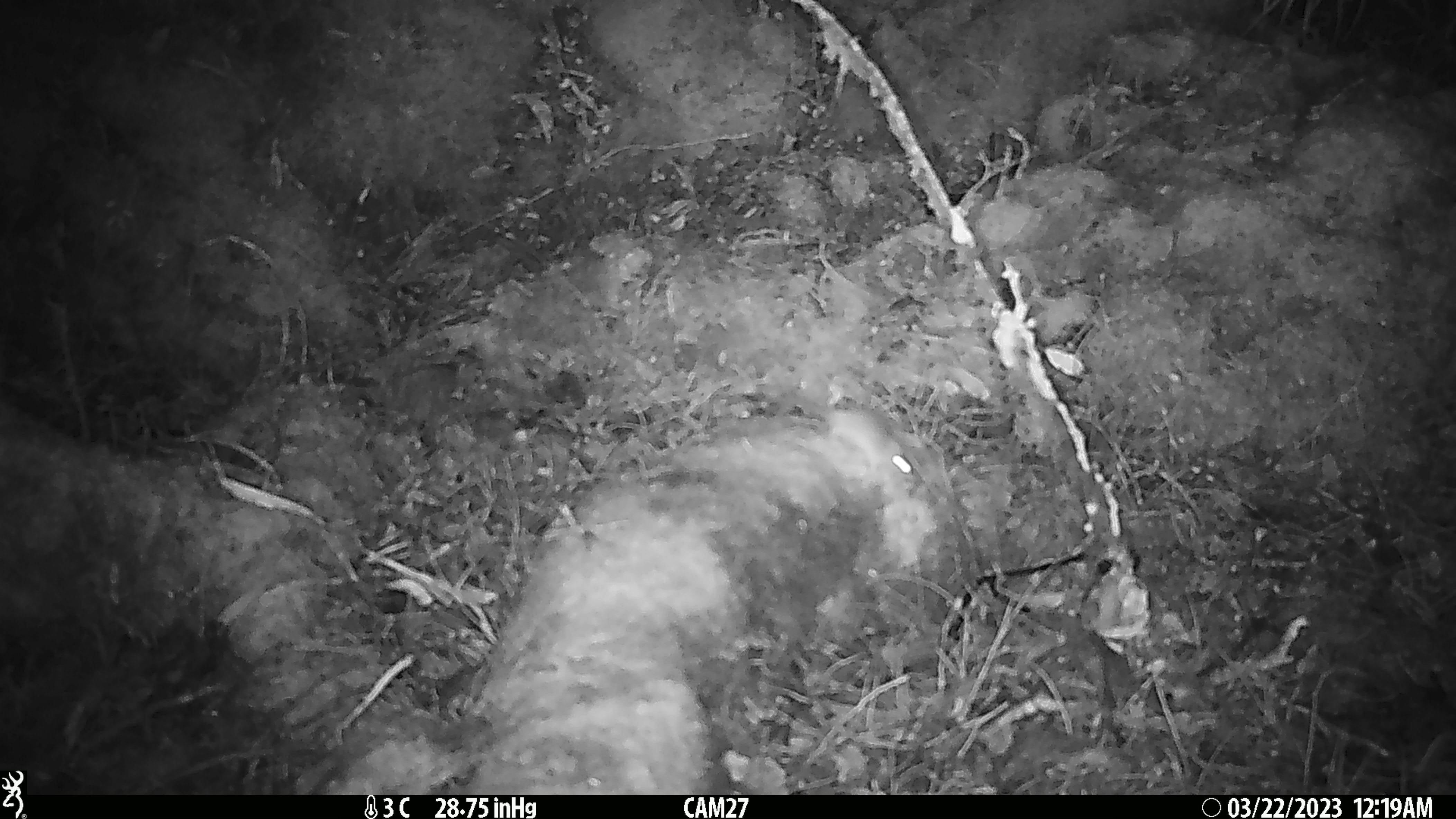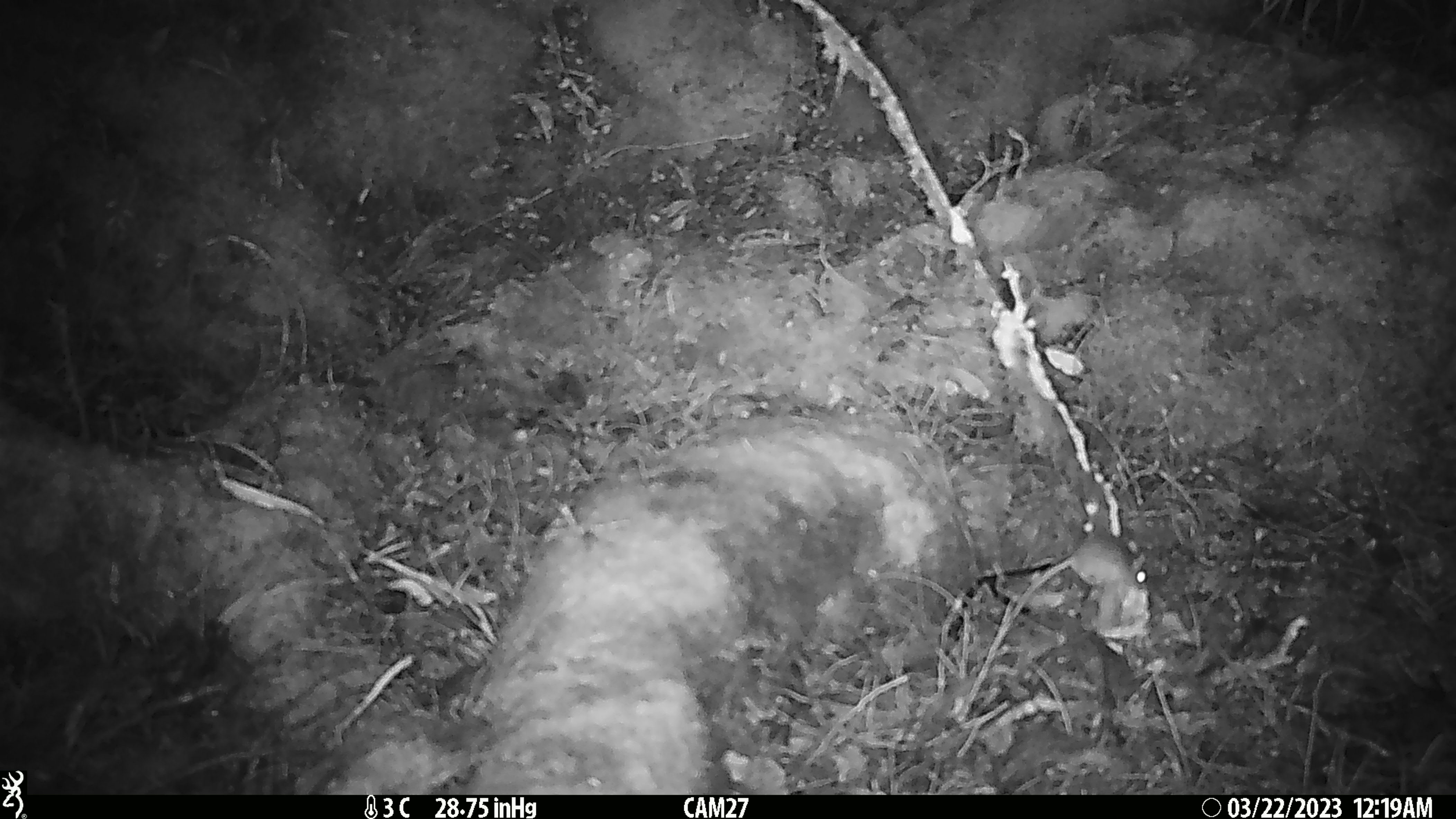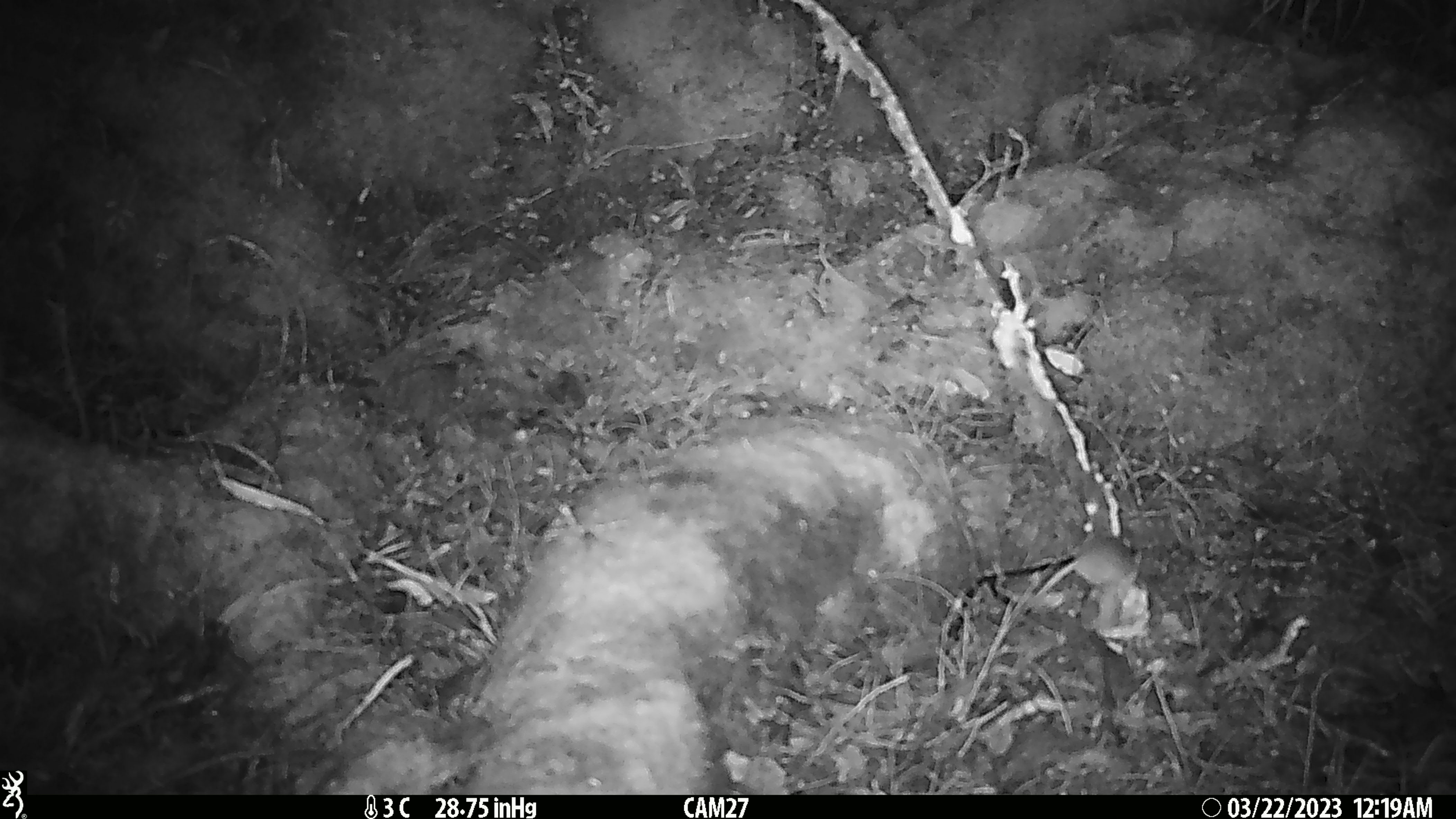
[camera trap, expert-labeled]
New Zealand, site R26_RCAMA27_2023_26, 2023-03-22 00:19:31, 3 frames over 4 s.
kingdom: Animalia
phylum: Chordata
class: Mammalia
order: Rodentia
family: Muridae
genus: Mus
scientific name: Mus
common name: mouse